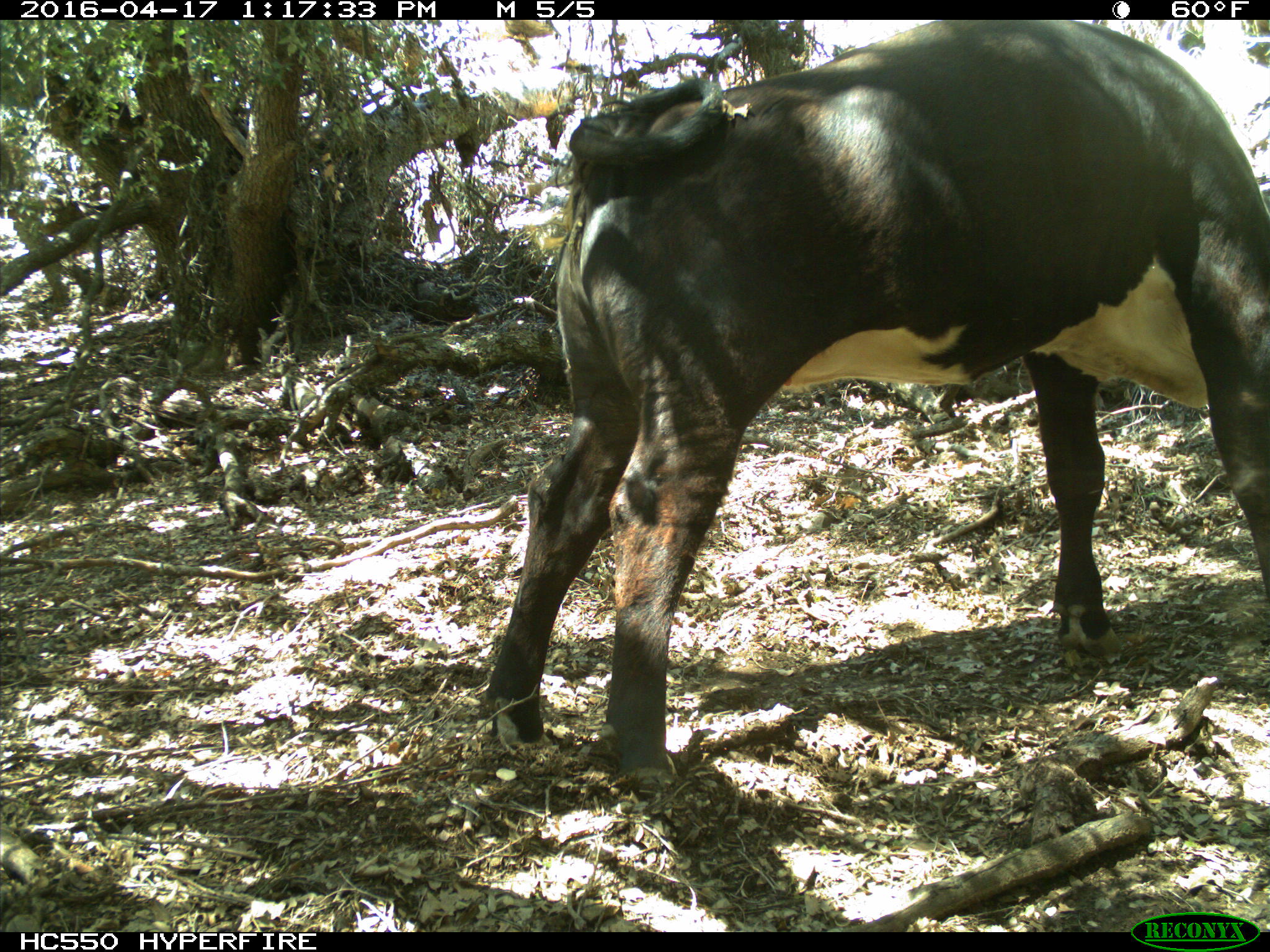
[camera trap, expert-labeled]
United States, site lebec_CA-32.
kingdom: Animalia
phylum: Chordata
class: Mammalia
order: Artiodactyla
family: Bovidae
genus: Bos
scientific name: Bos taurus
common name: domestic cow